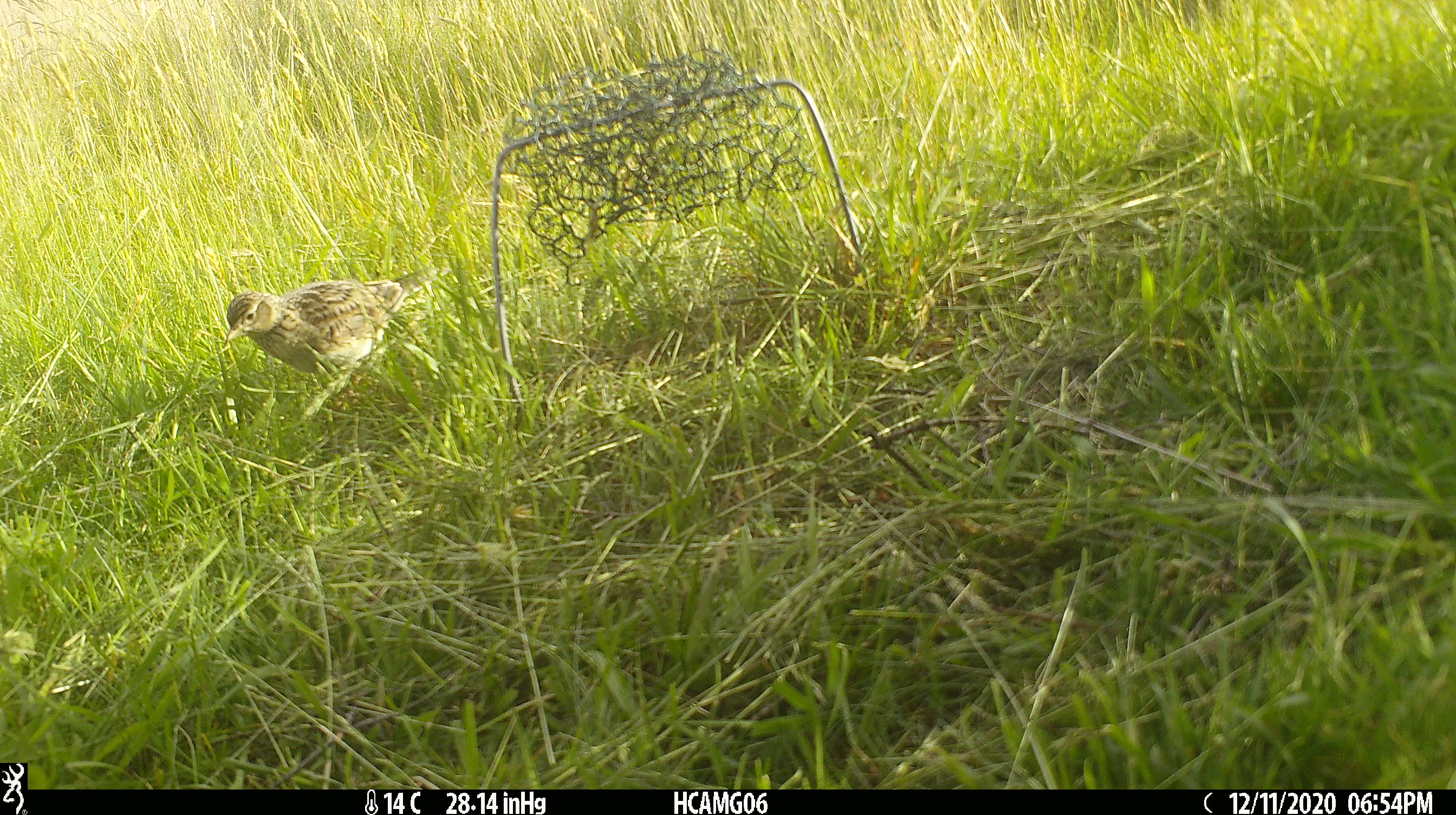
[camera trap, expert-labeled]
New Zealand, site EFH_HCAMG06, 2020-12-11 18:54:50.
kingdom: Animalia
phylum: Chordata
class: Aves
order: Passeriformes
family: Motacillidae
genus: Anthus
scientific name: Anthus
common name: pipit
Pipit (Anthus).